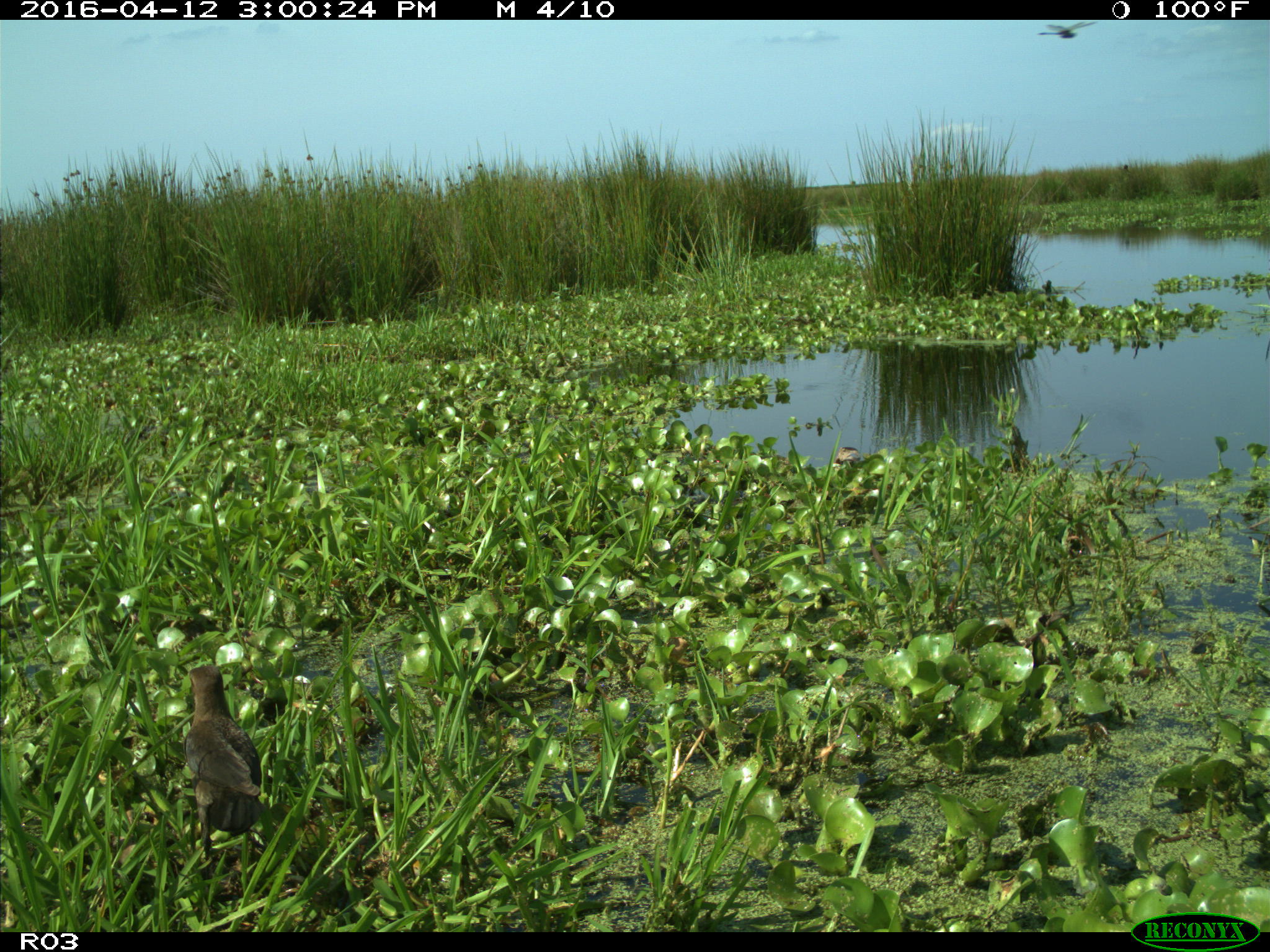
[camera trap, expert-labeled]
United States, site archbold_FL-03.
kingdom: Animalia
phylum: Chordata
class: Aves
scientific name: Aves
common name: birds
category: unidentified bird